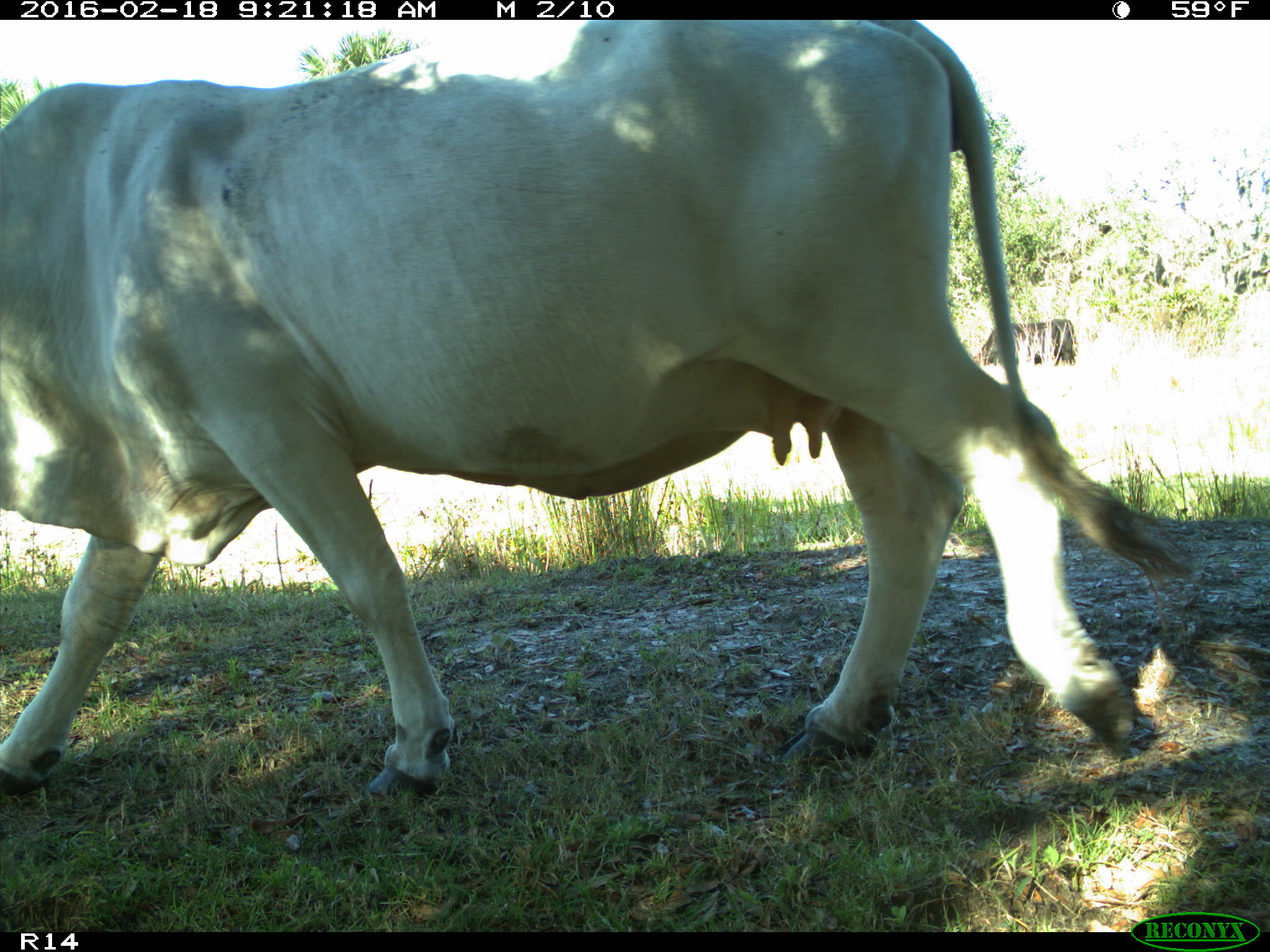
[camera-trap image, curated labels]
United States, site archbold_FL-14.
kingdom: Animalia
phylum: Chordata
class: Mammalia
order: Artiodactyla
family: Bovidae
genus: Bos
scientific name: Bos taurus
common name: domestic cow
Bos taurus (domestic cow).